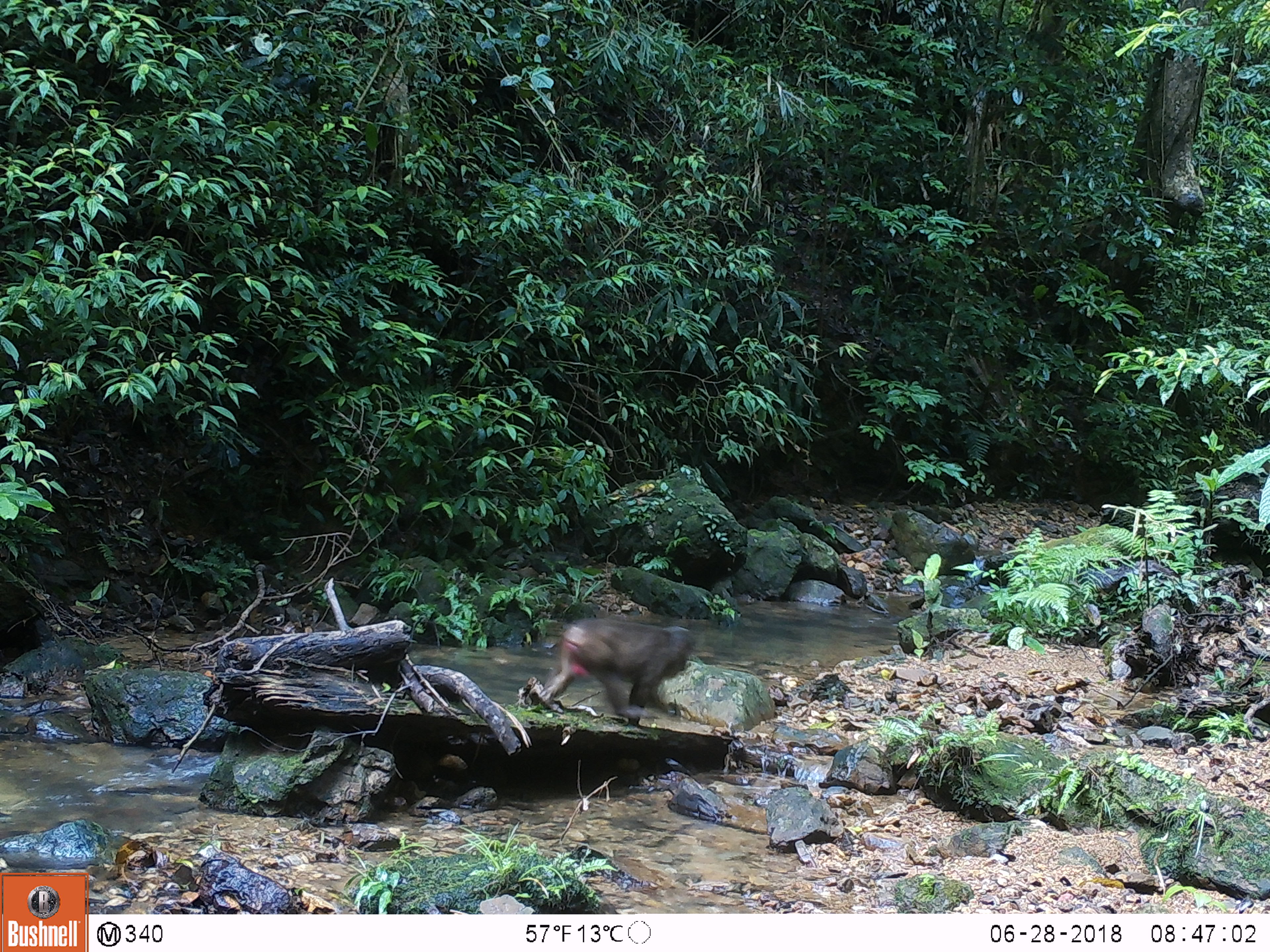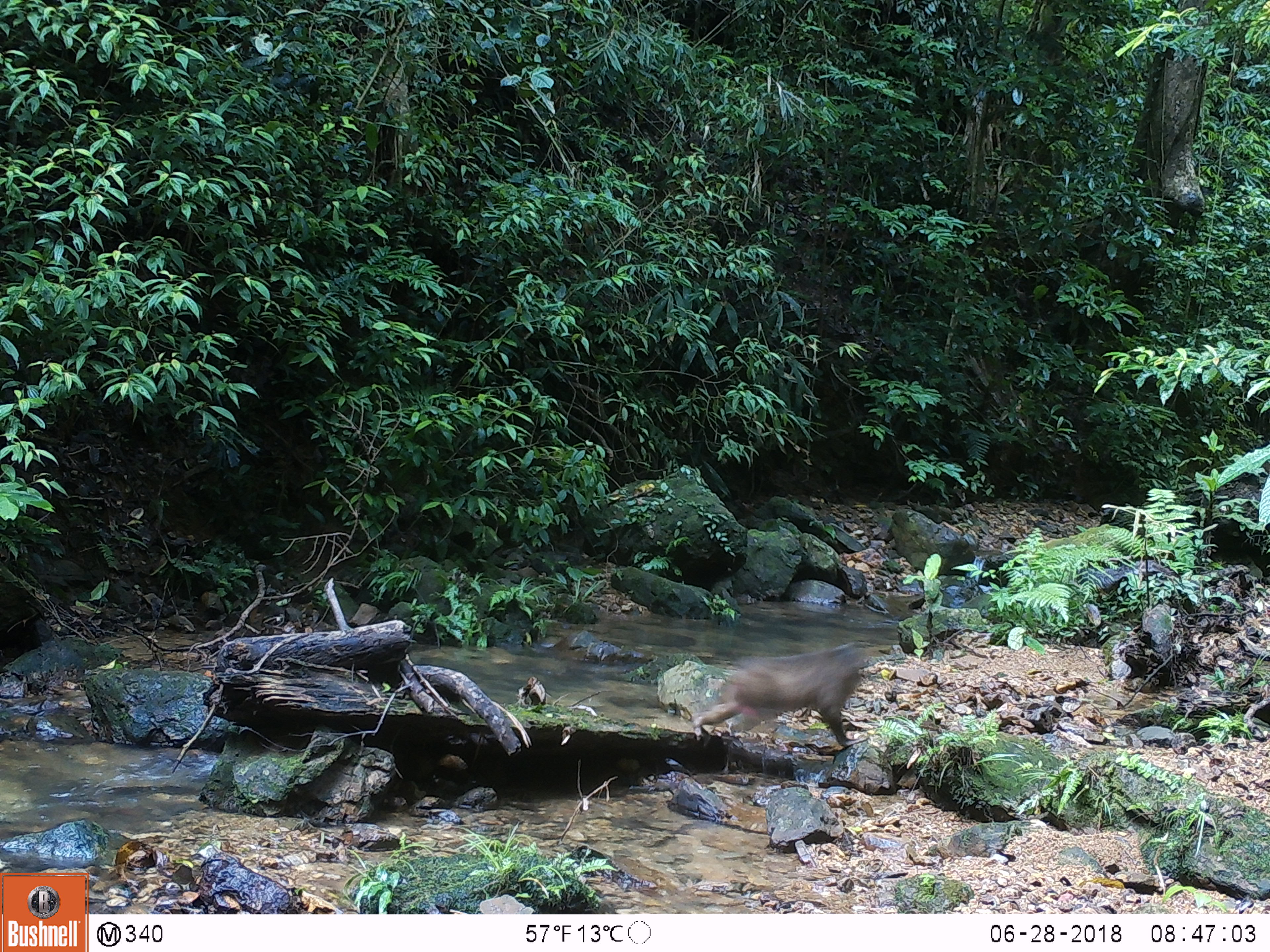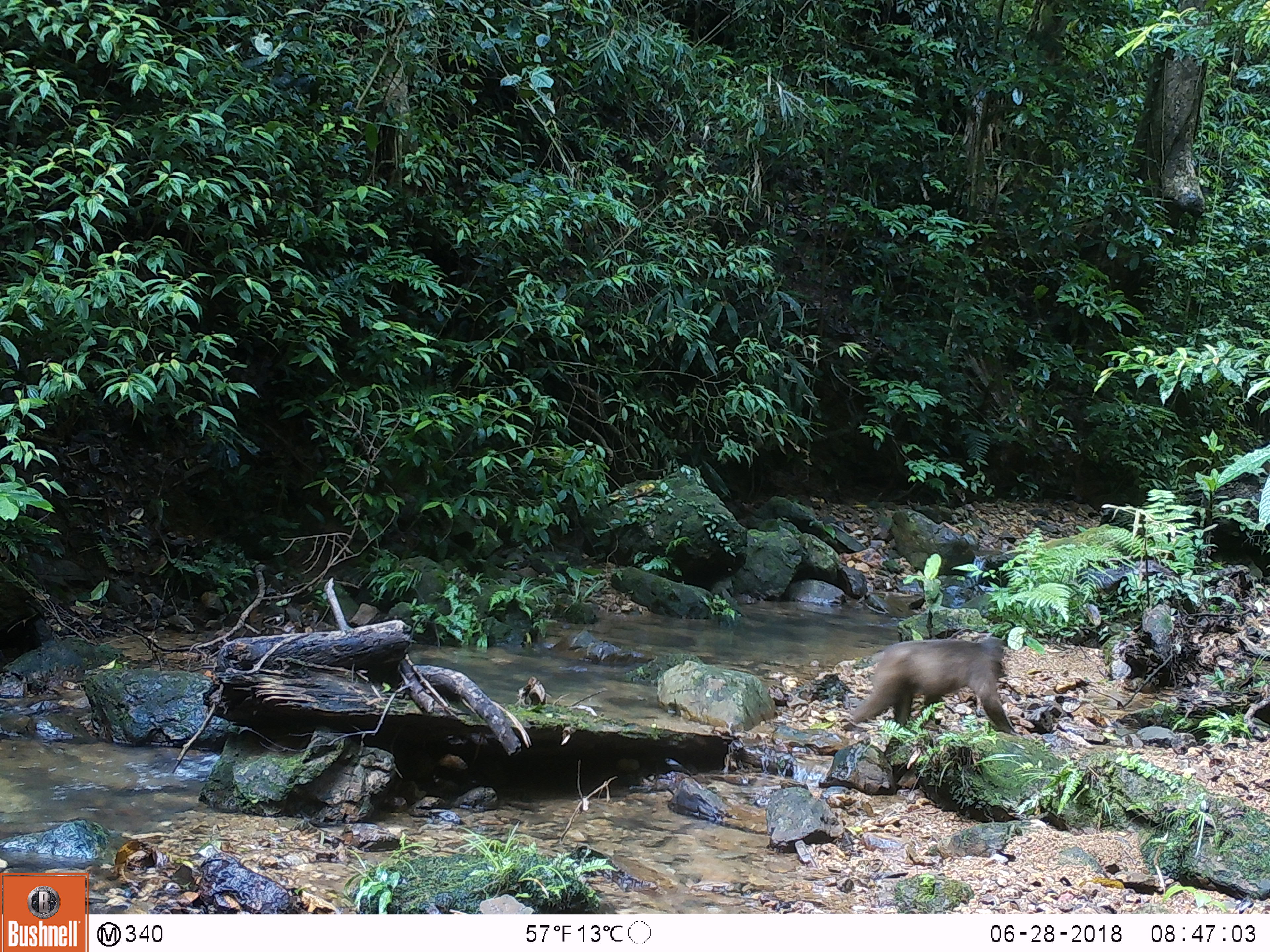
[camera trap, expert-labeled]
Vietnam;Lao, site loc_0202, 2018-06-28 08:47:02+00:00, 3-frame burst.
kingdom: Animalia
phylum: Chordata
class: Mammalia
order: Primates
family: Cercopithecidae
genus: Macaca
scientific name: Macaca arctoides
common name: stump-tailed macaque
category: stump tailed macaque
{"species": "stump tailed macaque (stump-tailed macaque) (Macaca arctoides)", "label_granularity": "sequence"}